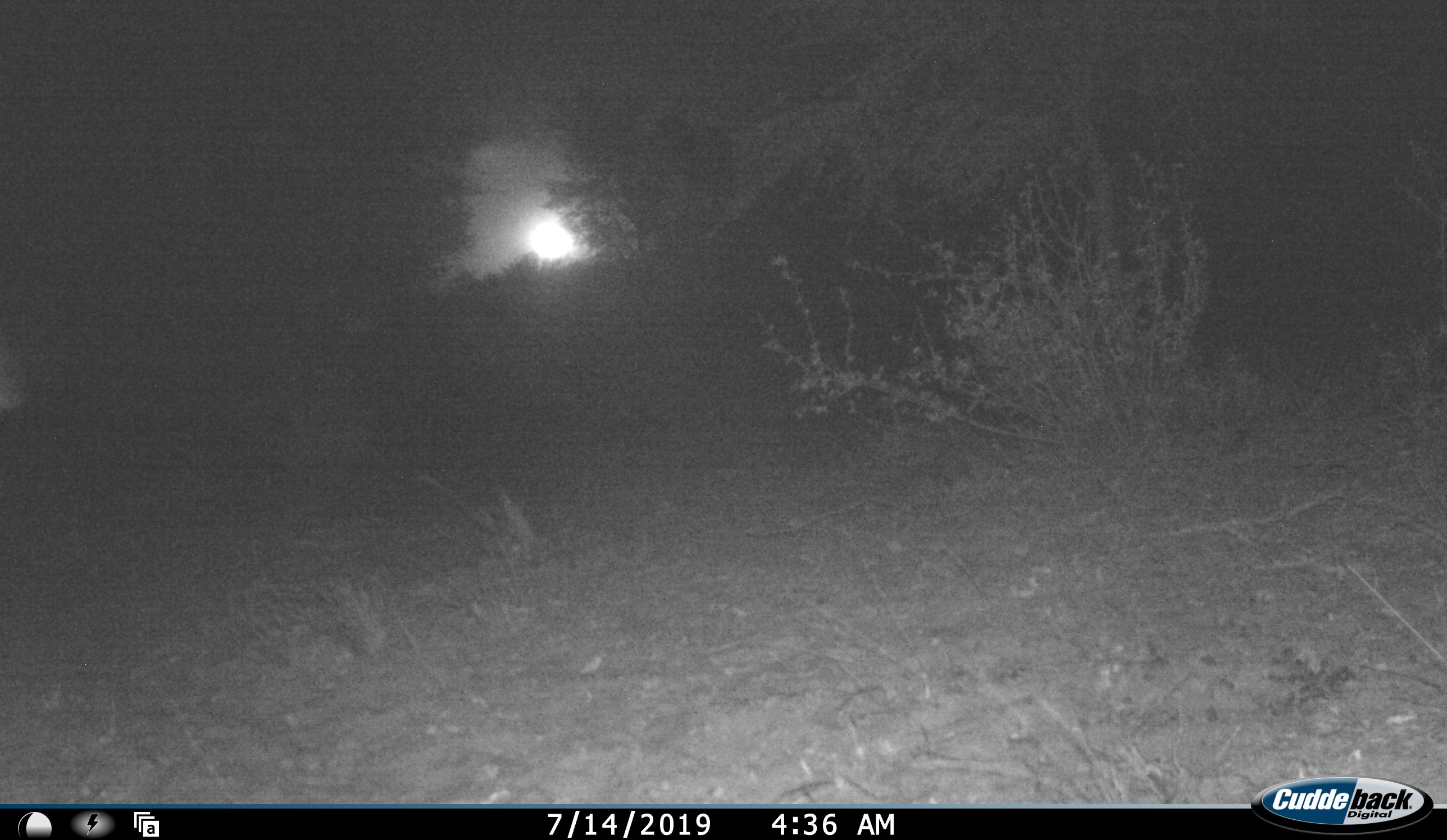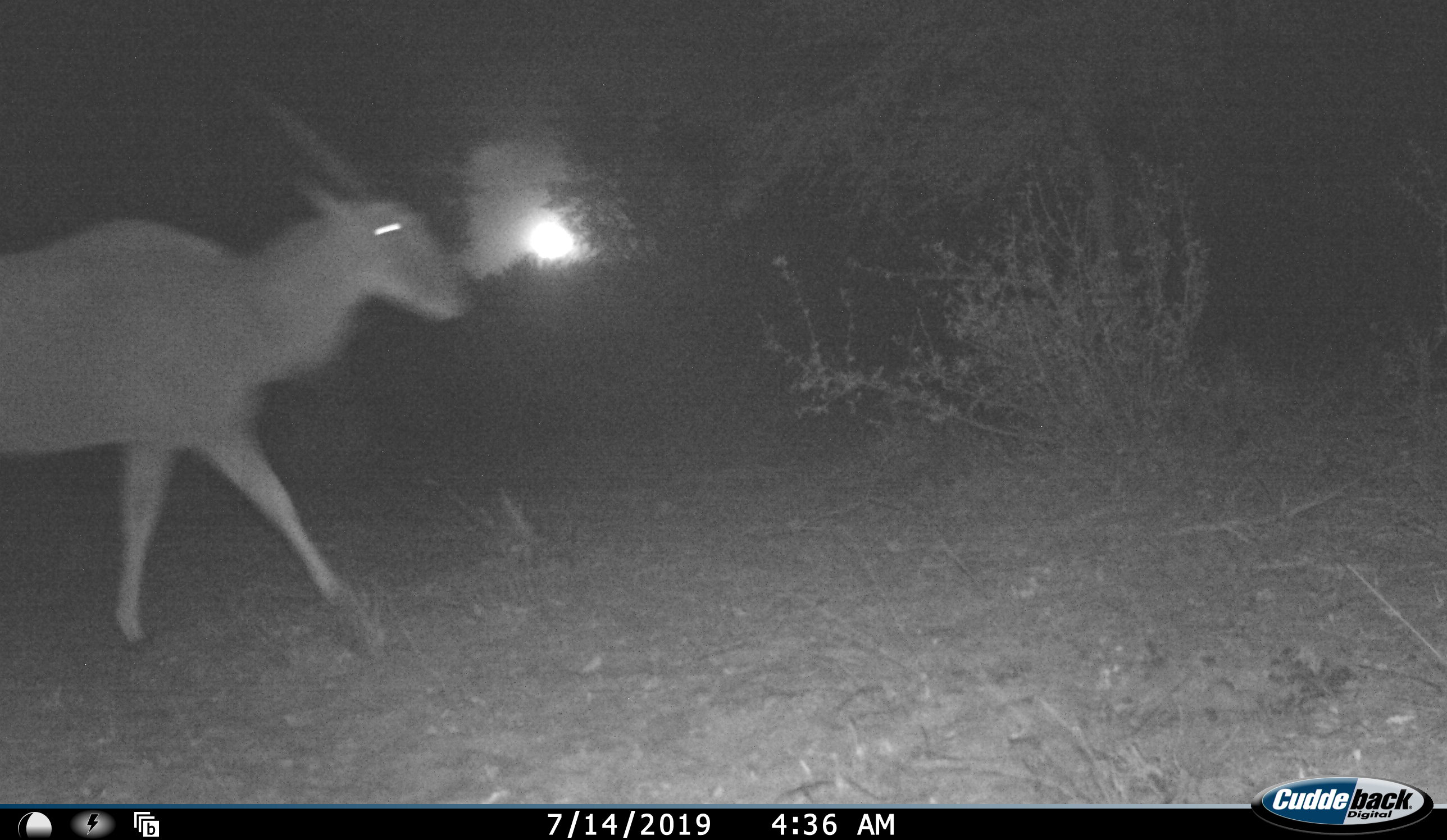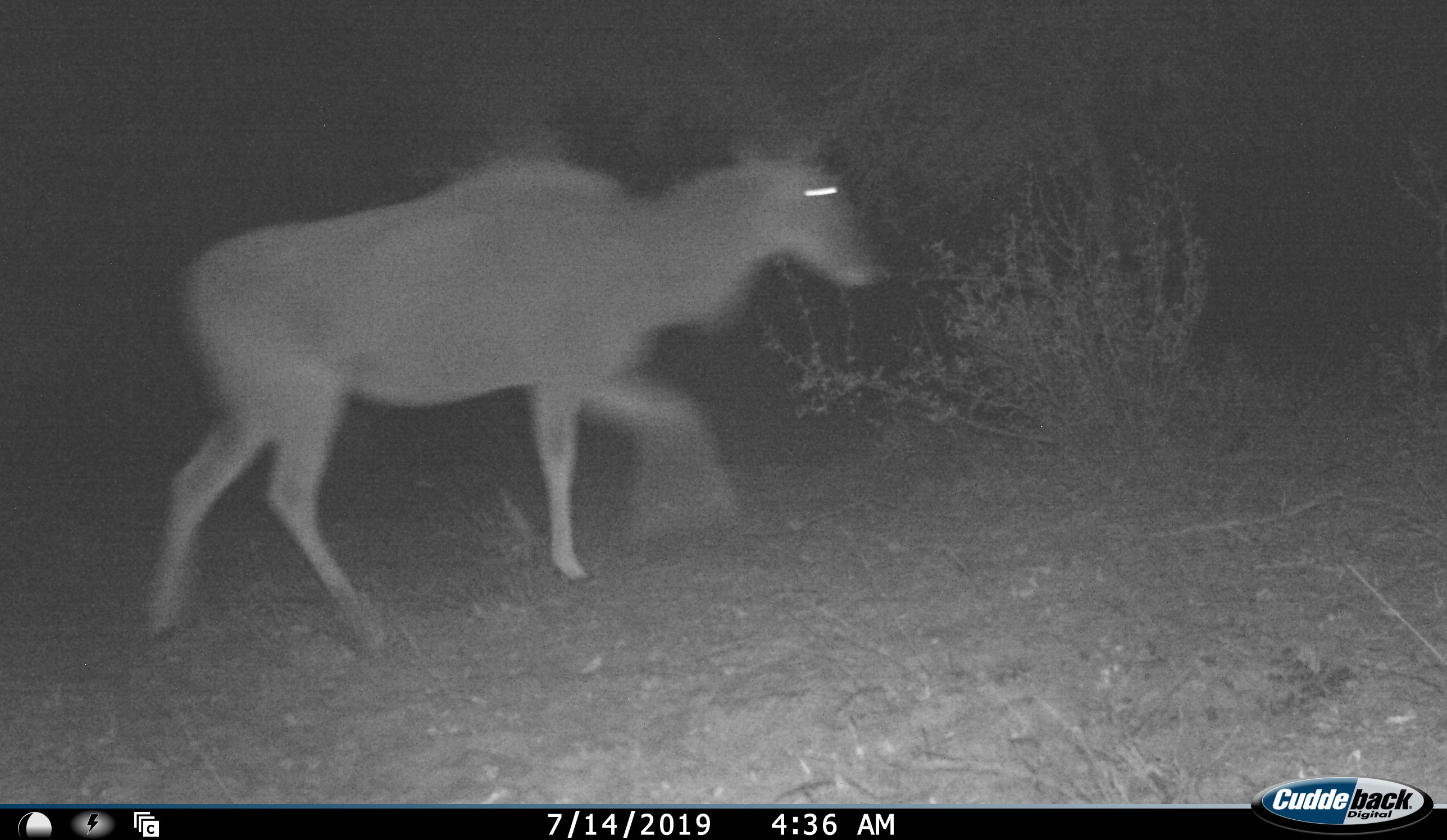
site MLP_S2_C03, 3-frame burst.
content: unidentified animal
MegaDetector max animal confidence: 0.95